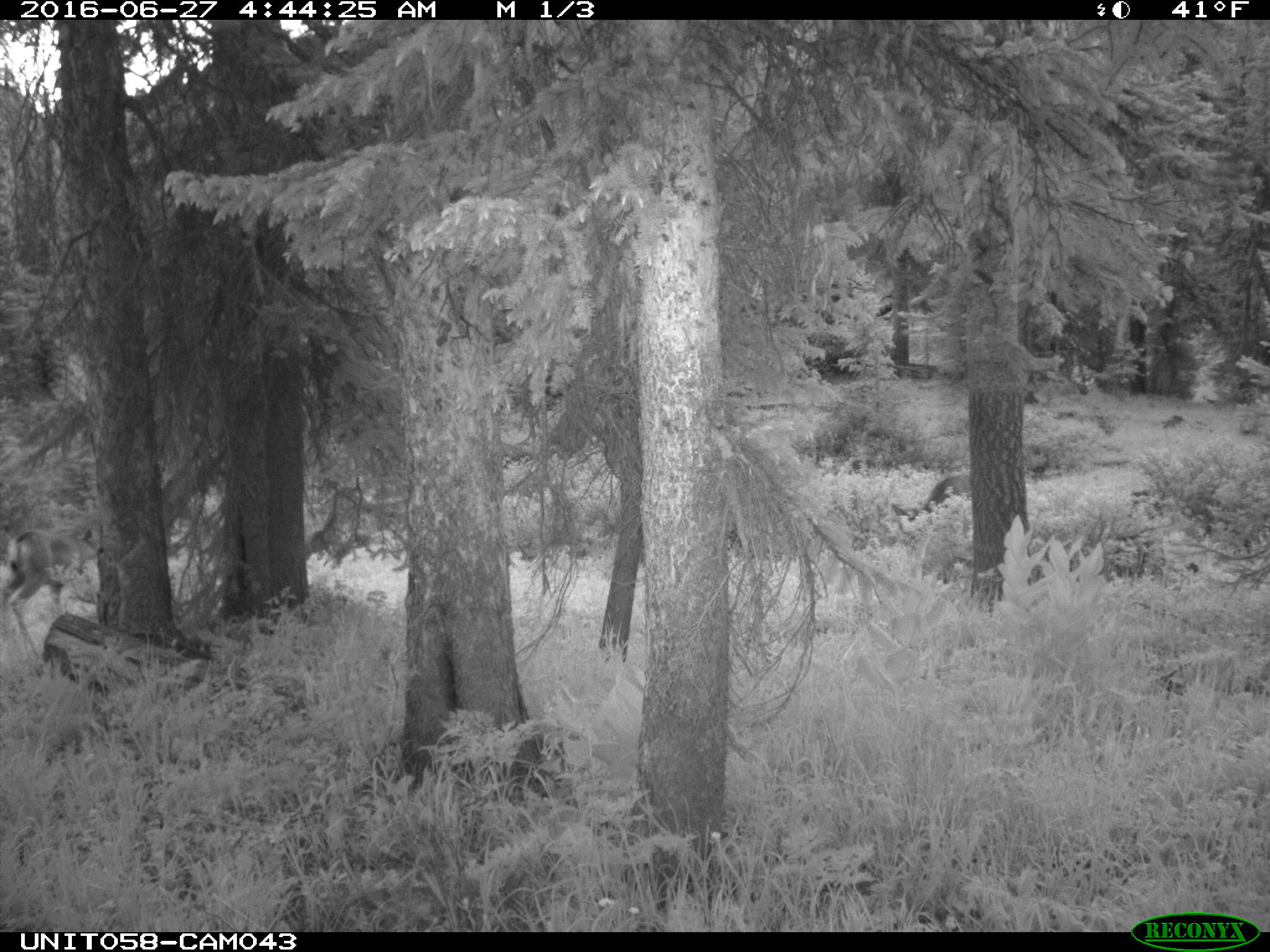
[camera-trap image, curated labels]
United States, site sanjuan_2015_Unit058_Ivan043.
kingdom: Animalia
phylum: Chordata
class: Mammalia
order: Artiodactyla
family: Cervidae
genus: Odocoileus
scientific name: Odocoileus hemionus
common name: mule deer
Odocoileus hemionus (mule deer).